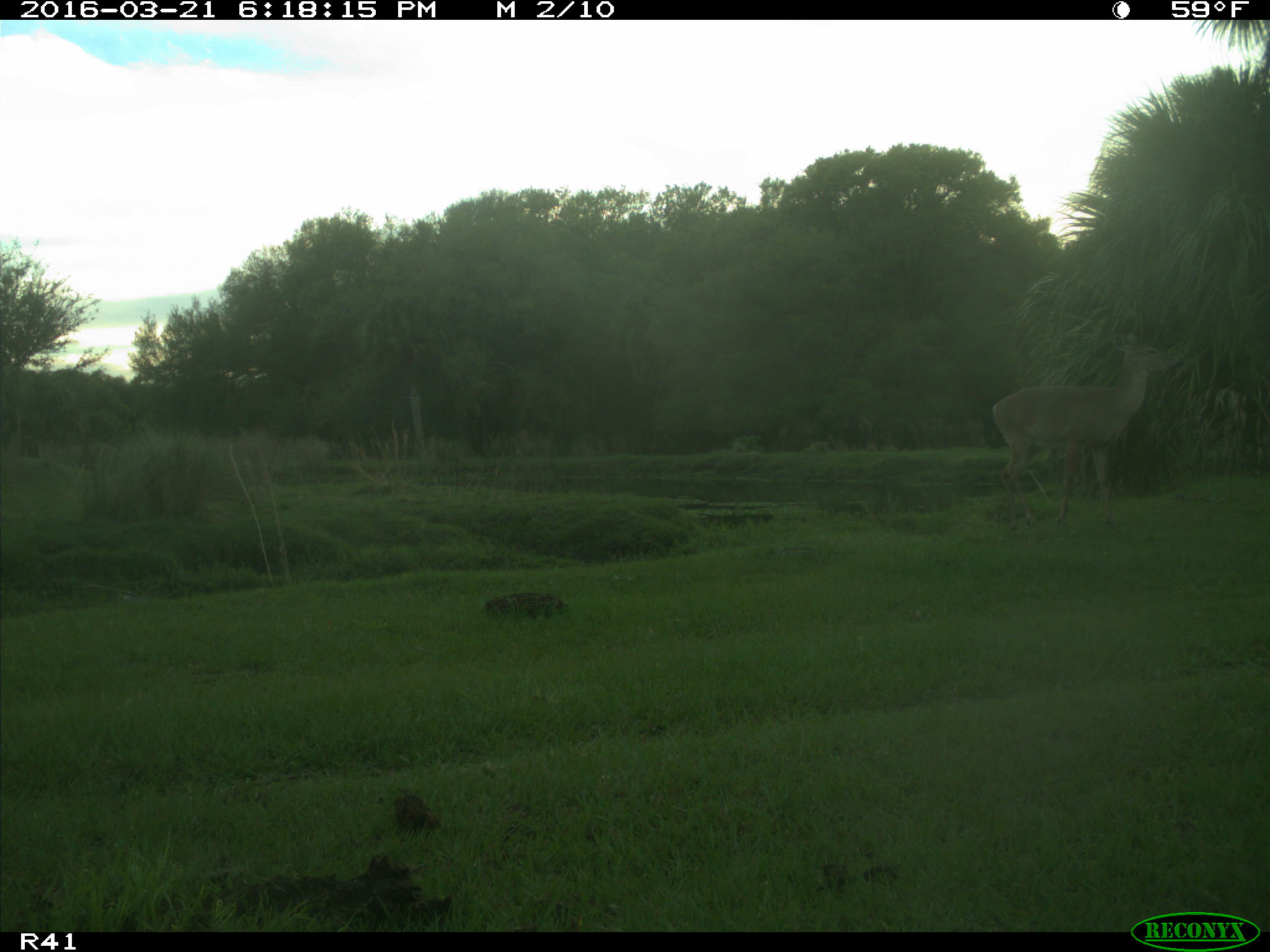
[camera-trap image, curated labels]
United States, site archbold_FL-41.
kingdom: Animalia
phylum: Chordata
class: Mammalia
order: Artiodactyla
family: Cervidae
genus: Odocoileus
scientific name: Odocoileus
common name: deer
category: unidentified deer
Unidentified deer (deer) (Odocoileus).